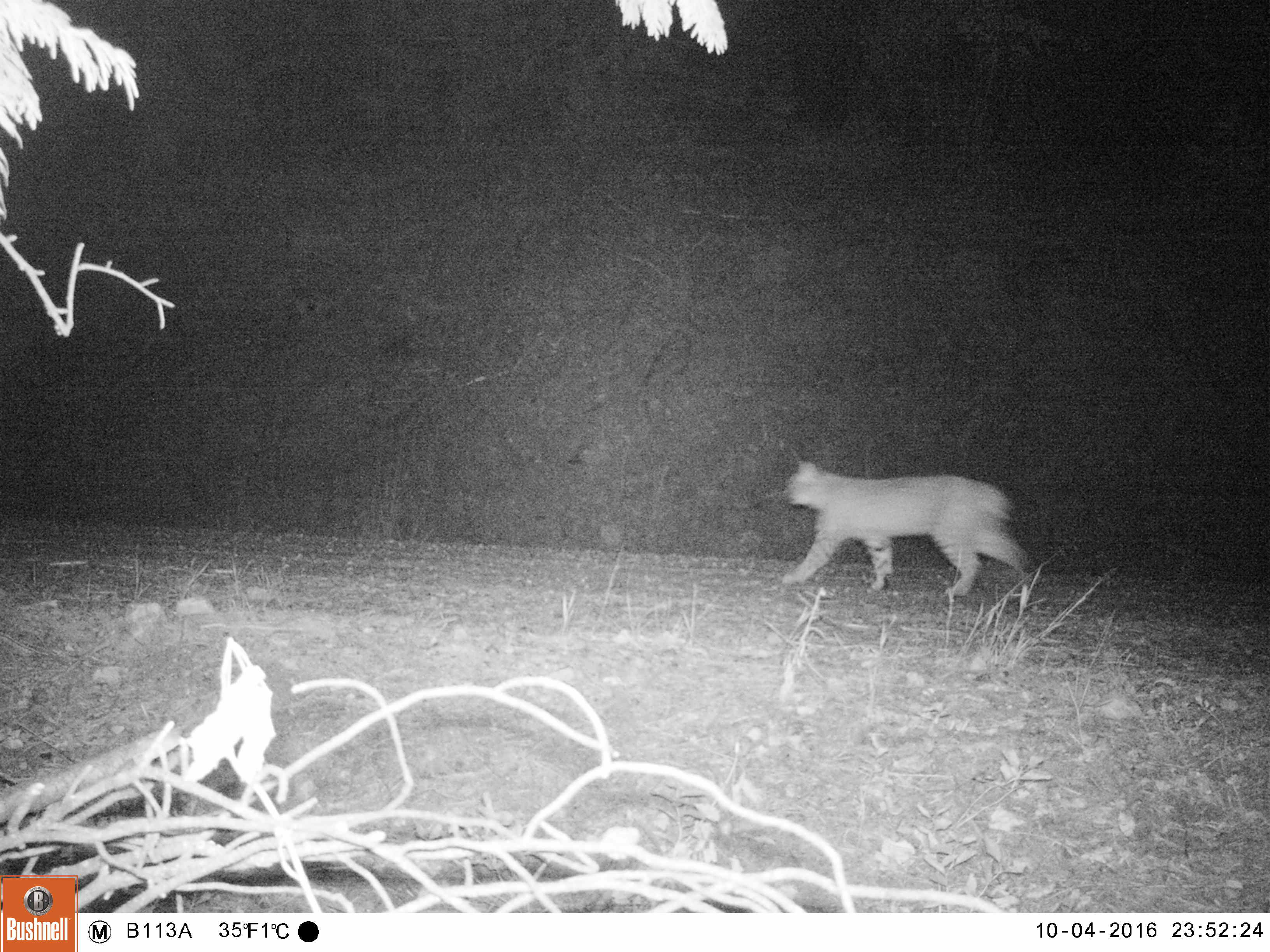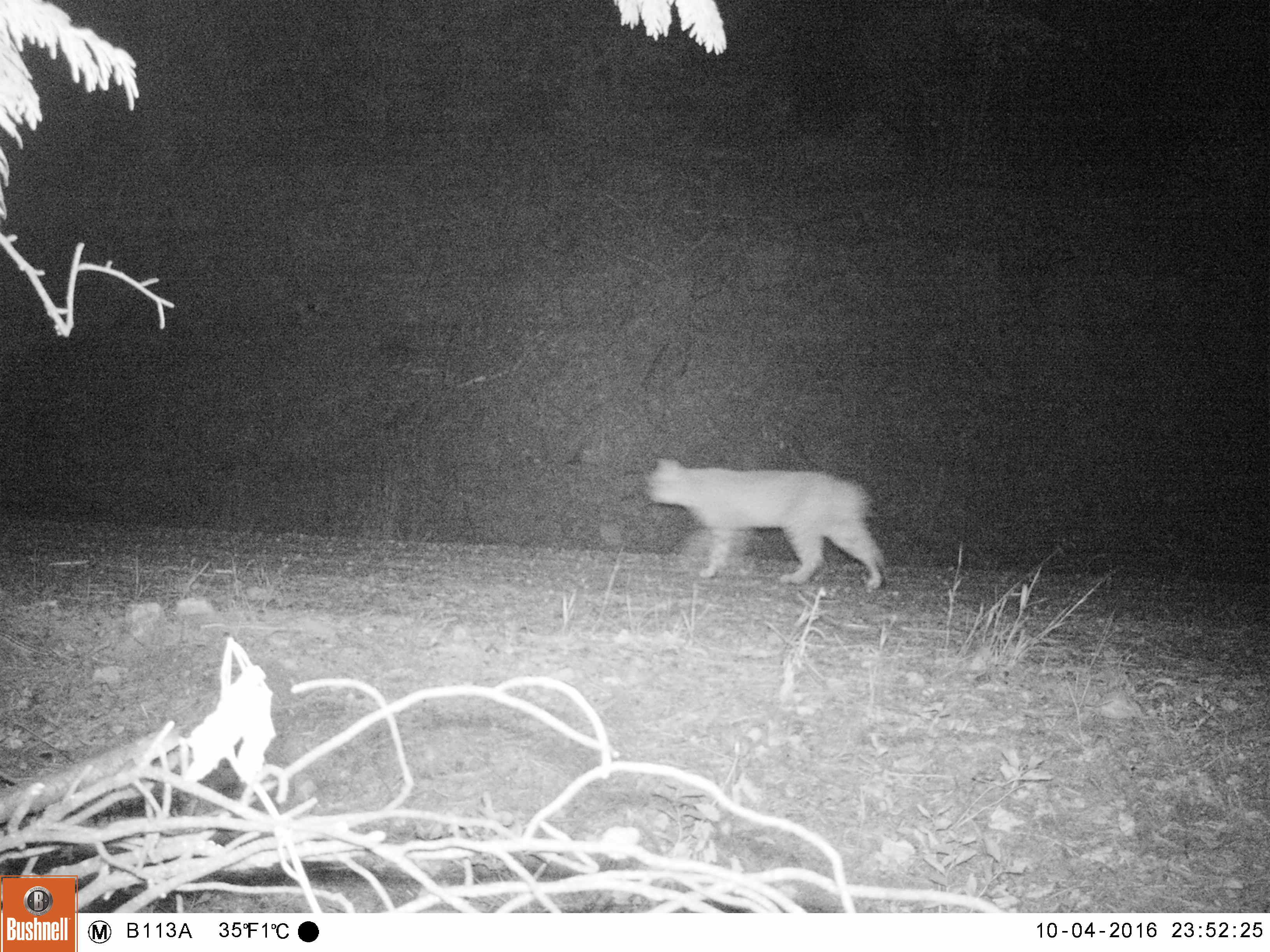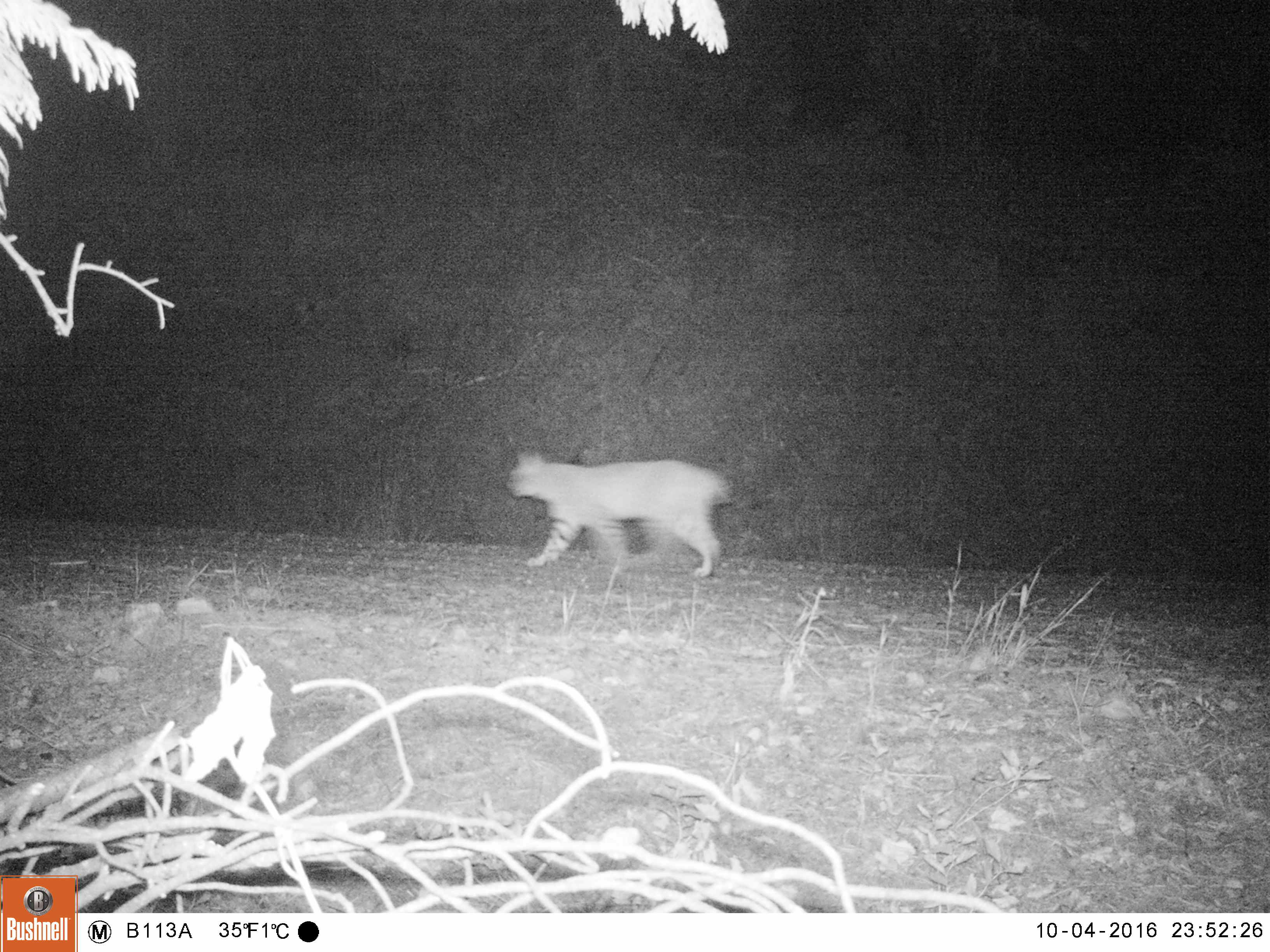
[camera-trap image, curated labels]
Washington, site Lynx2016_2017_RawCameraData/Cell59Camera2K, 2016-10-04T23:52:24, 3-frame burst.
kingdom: Animalia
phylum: Chordata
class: Mammalia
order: Carnivora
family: Felidae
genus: Lynx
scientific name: Lynx rufus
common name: bobcat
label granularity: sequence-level